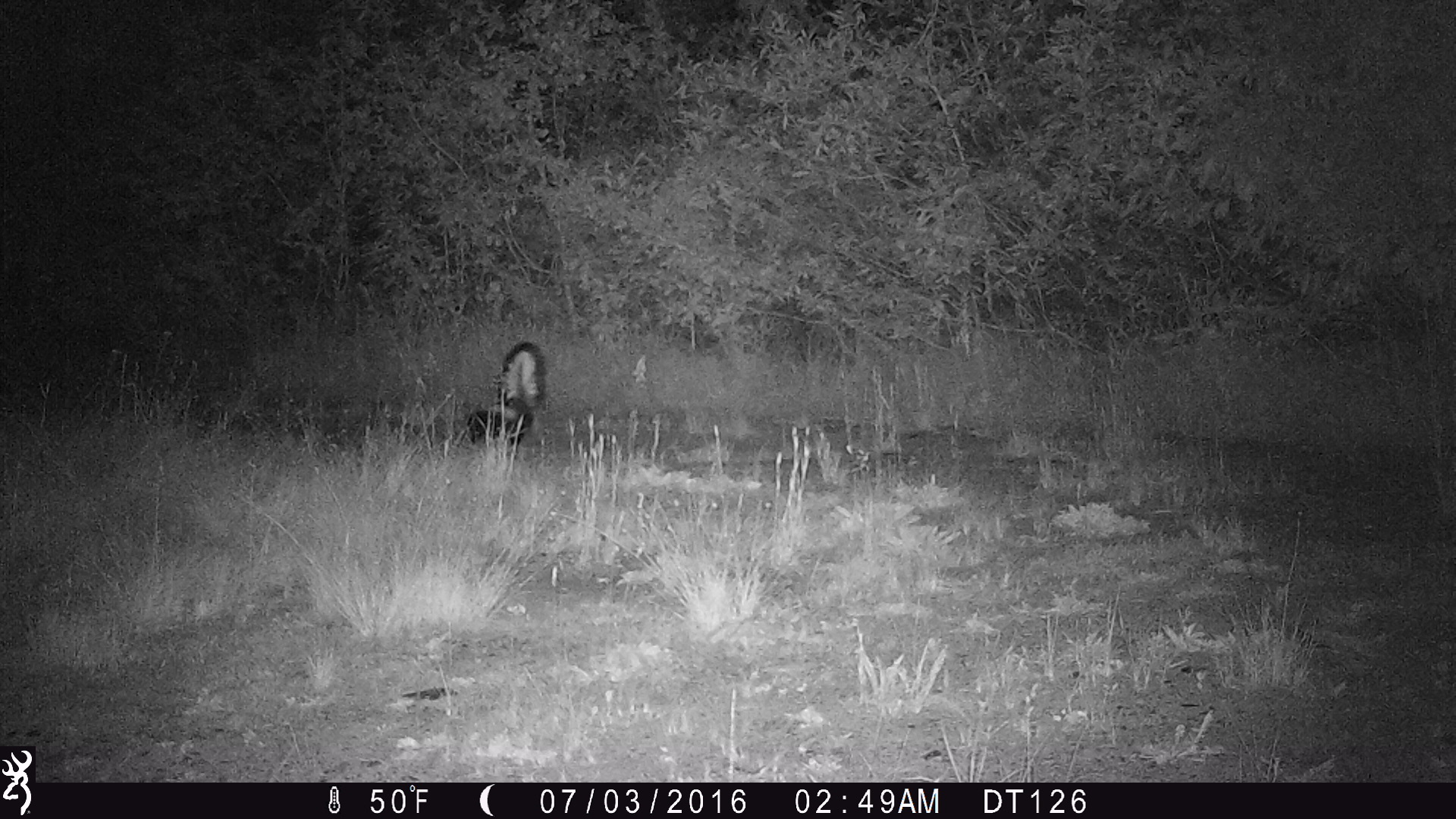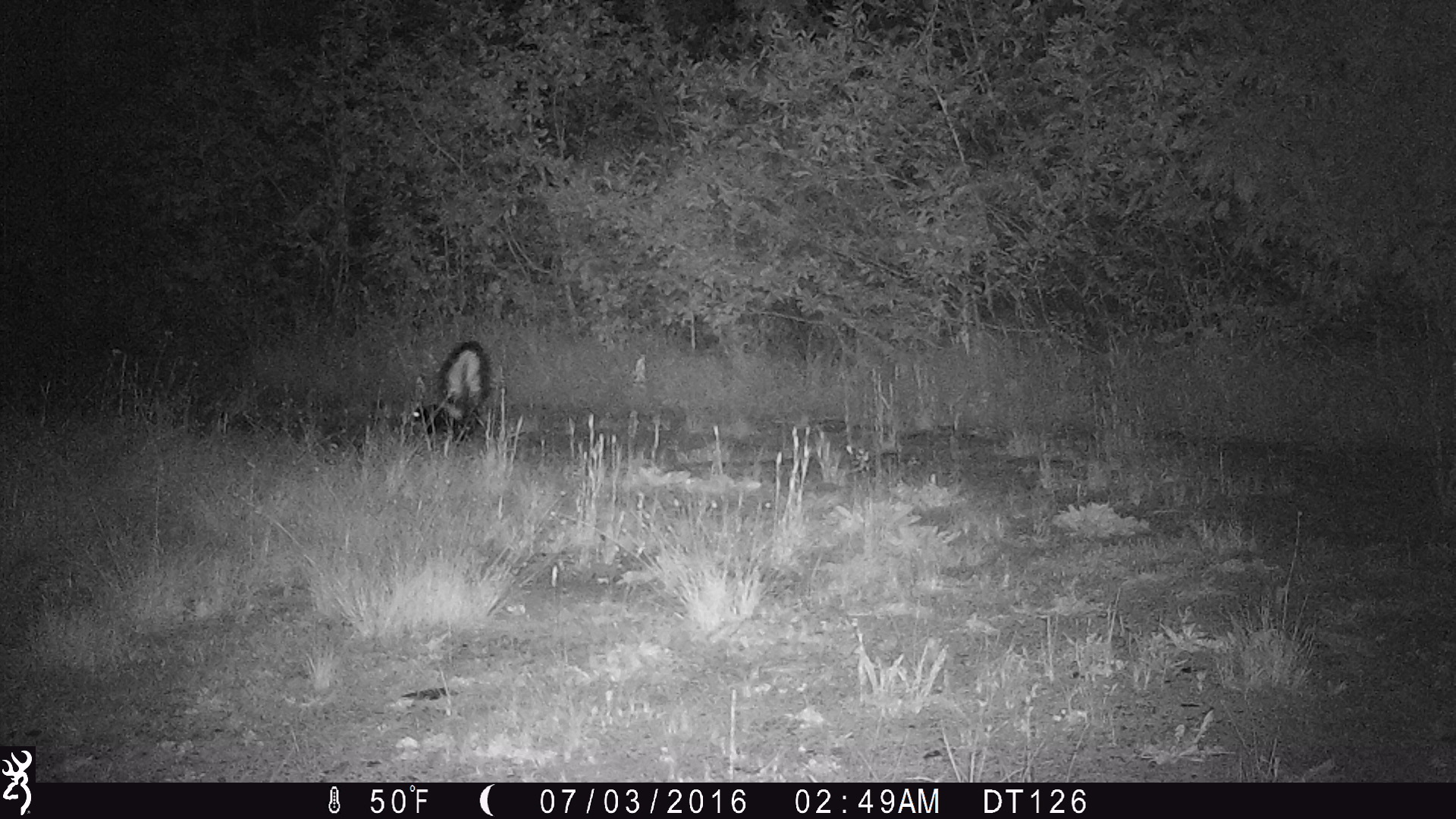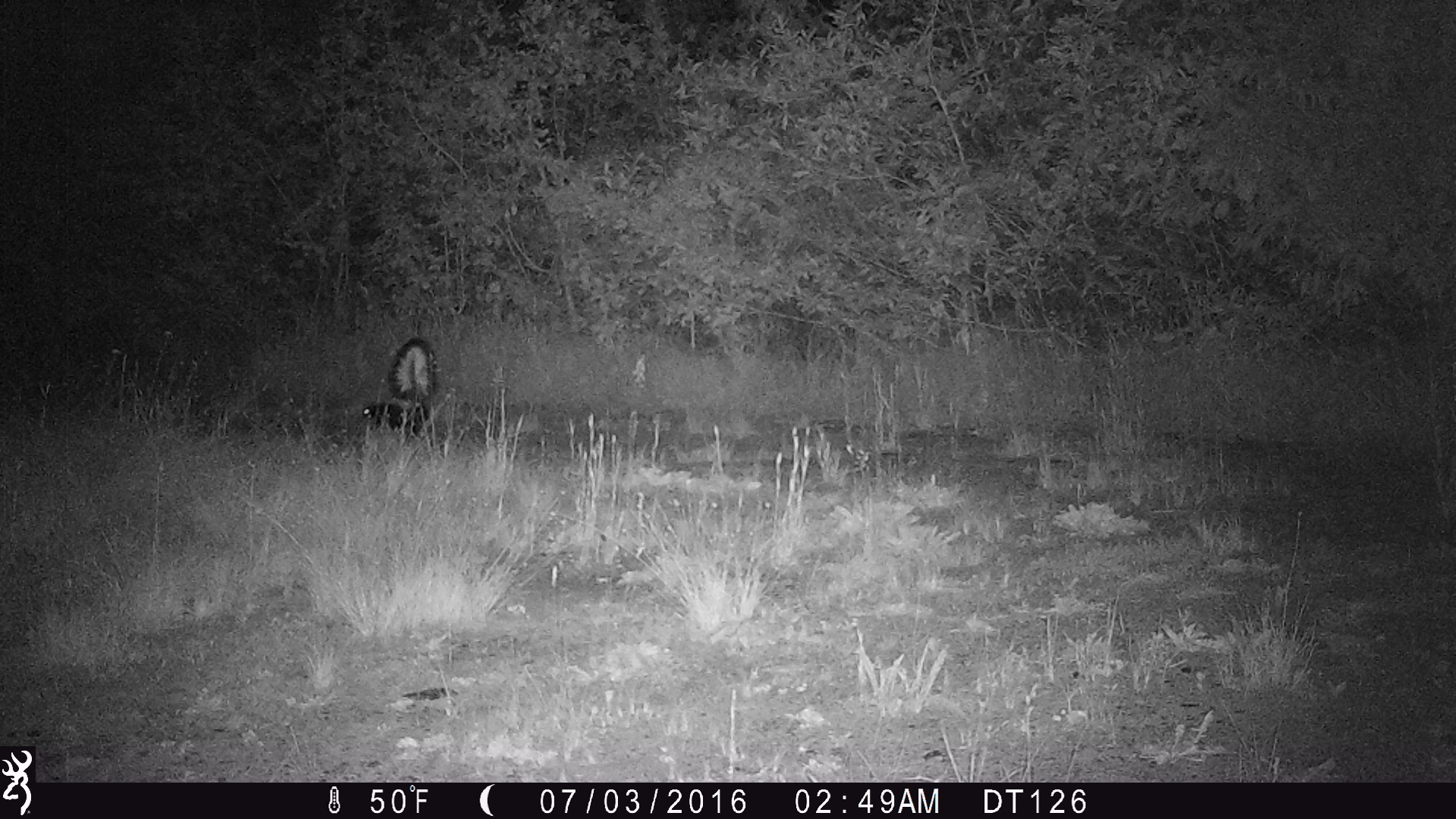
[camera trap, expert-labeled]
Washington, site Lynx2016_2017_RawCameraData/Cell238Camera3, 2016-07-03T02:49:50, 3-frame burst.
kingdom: Animalia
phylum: Chordata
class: Mammalia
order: Carnivora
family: Mephitidae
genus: Mephitis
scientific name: Mephitis mephitis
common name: striped skunk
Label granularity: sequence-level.